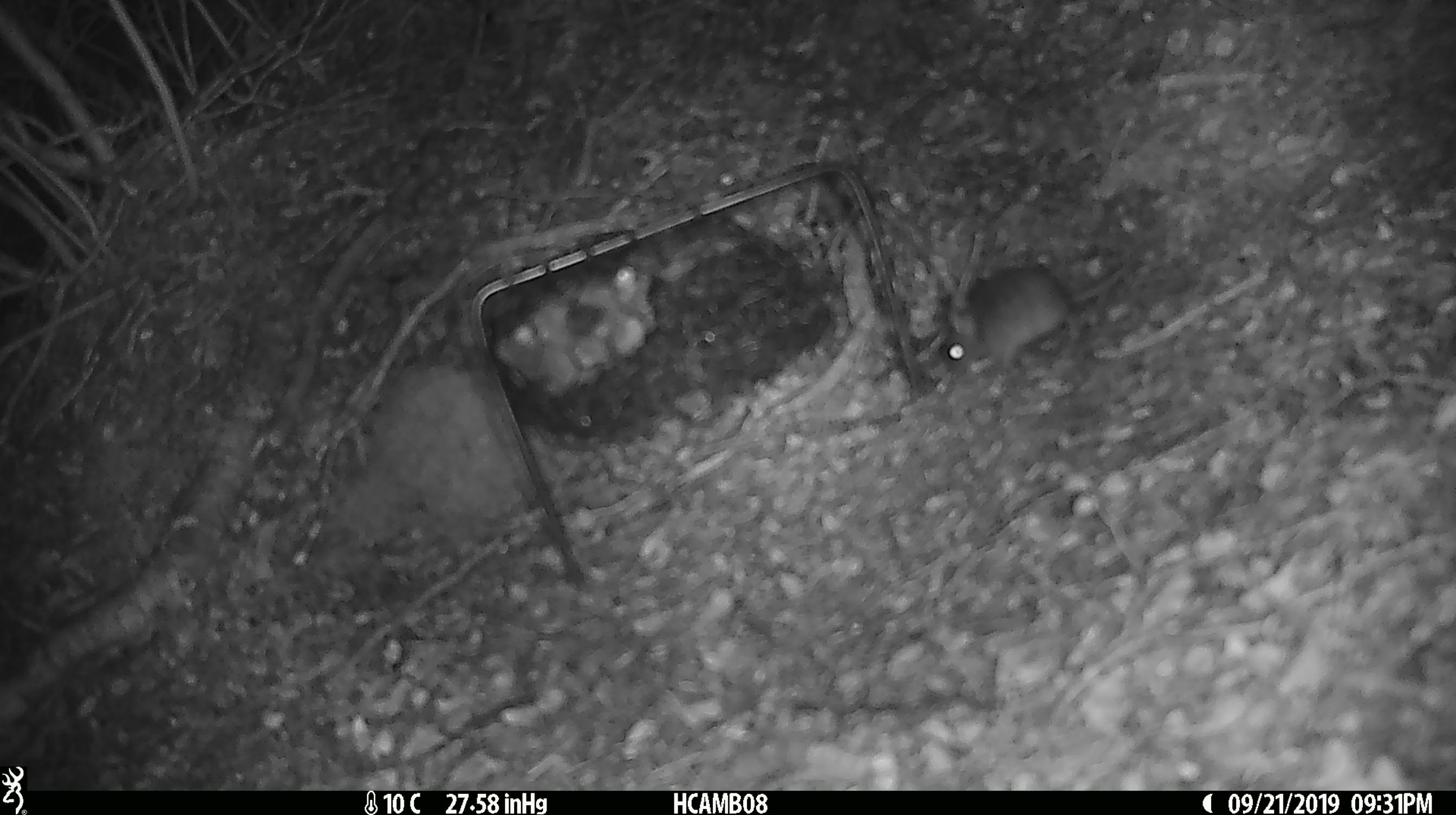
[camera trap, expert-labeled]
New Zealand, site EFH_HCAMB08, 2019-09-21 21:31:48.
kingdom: Animalia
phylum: Chordata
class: Mammalia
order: Rodentia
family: Muridae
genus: Mus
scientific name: Mus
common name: mouse